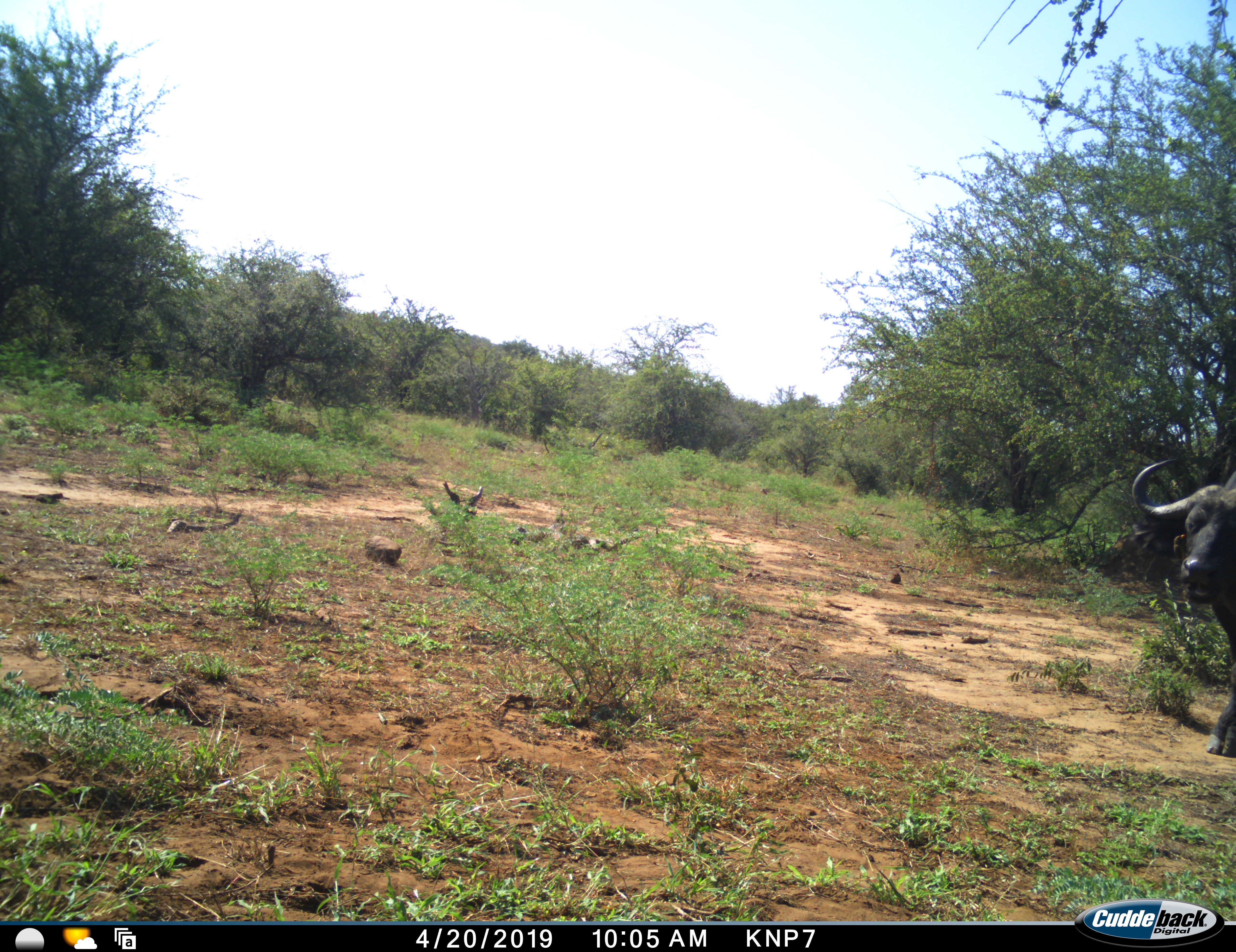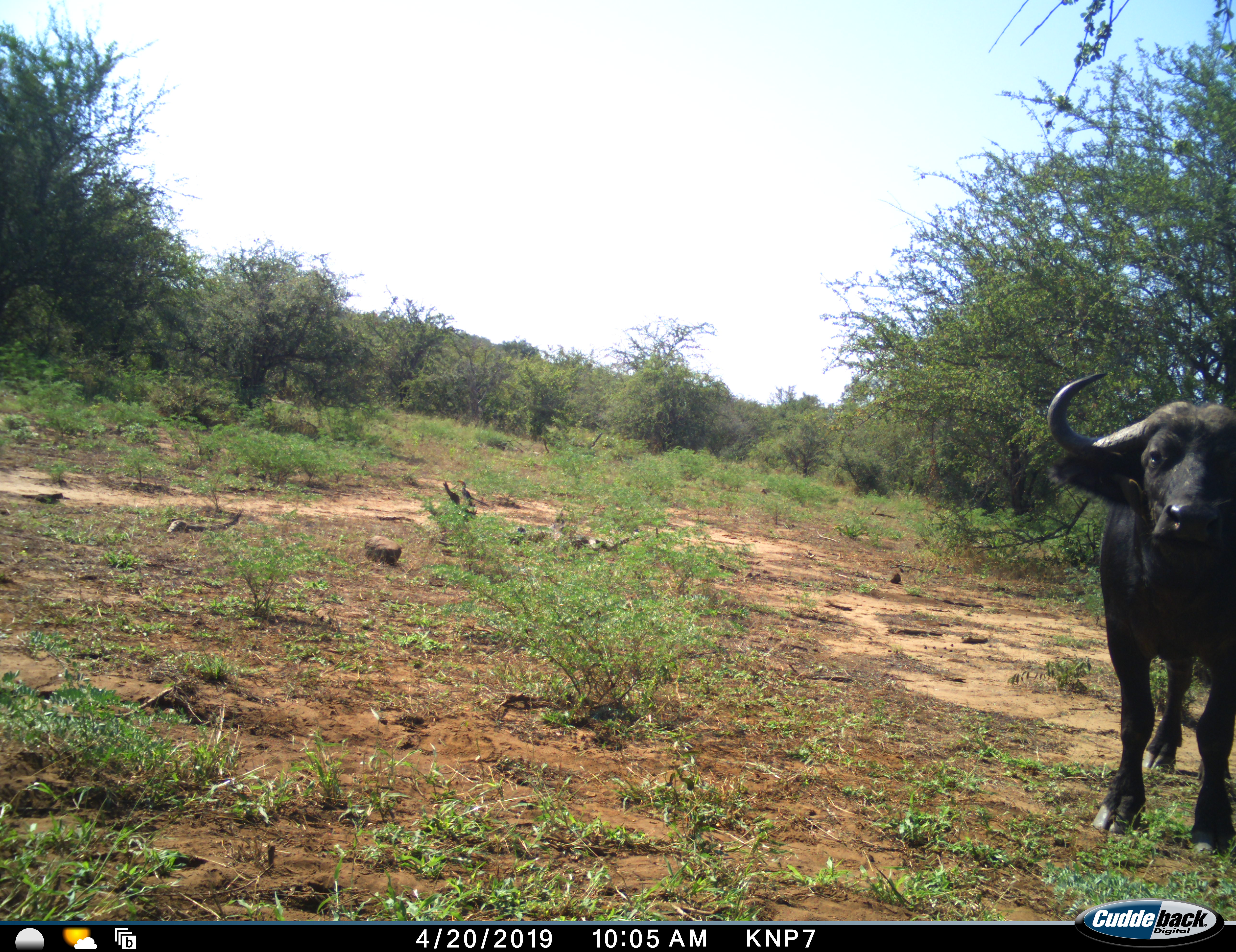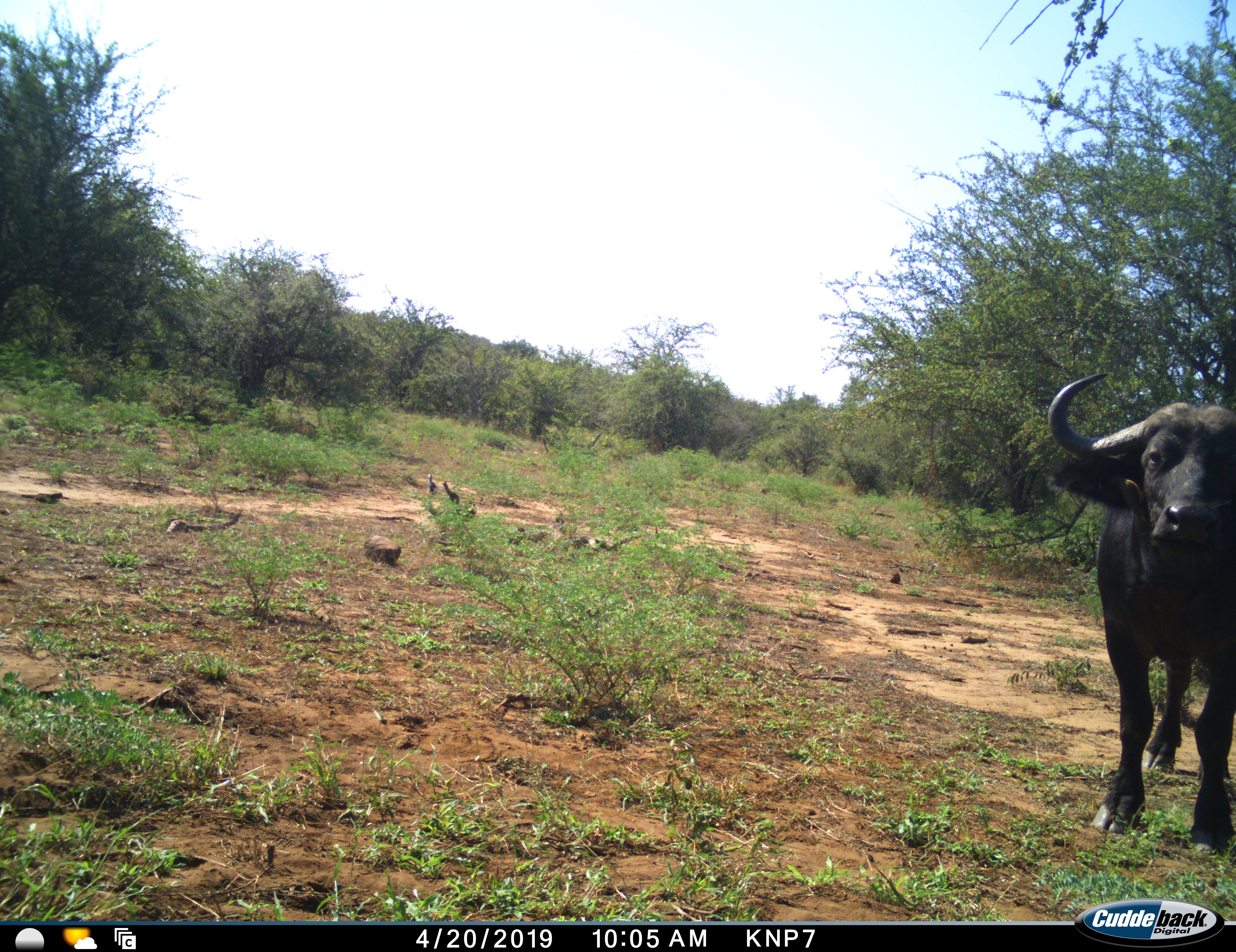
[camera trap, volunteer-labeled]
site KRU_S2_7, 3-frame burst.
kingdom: Animalia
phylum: Chordata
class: Mammalia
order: Artiodactyla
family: Bovidae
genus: Syncerus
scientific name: Syncerus caffer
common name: african buffalo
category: buffalo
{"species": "buffalo (african buffalo) (Syncerus caffer)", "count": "1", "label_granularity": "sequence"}